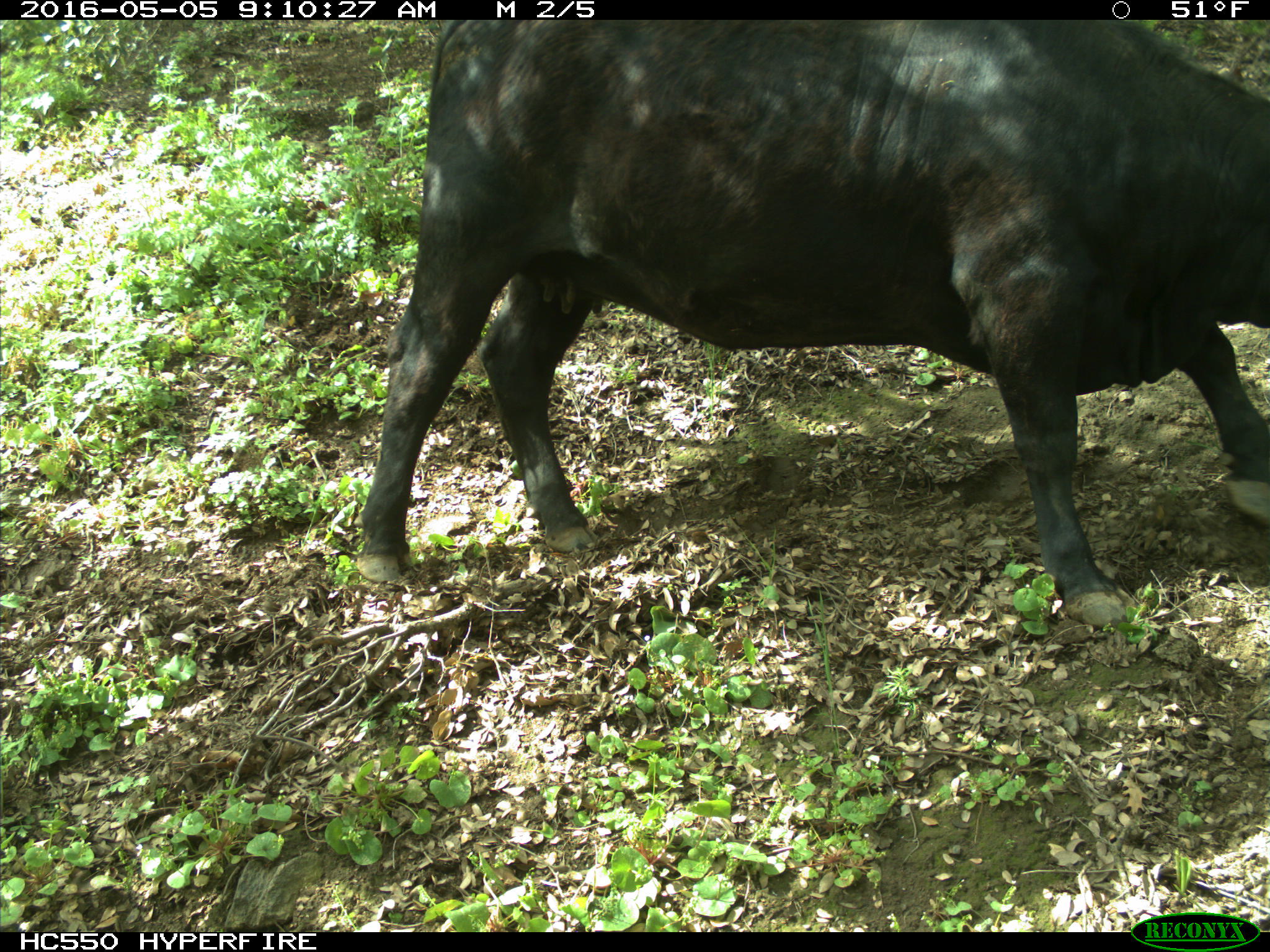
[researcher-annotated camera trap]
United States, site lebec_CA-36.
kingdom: Animalia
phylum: Chordata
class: Mammalia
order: Artiodactyla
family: Bovidae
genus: Bos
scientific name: Bos taurus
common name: domestic cow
Bos taurus (domestic cow).